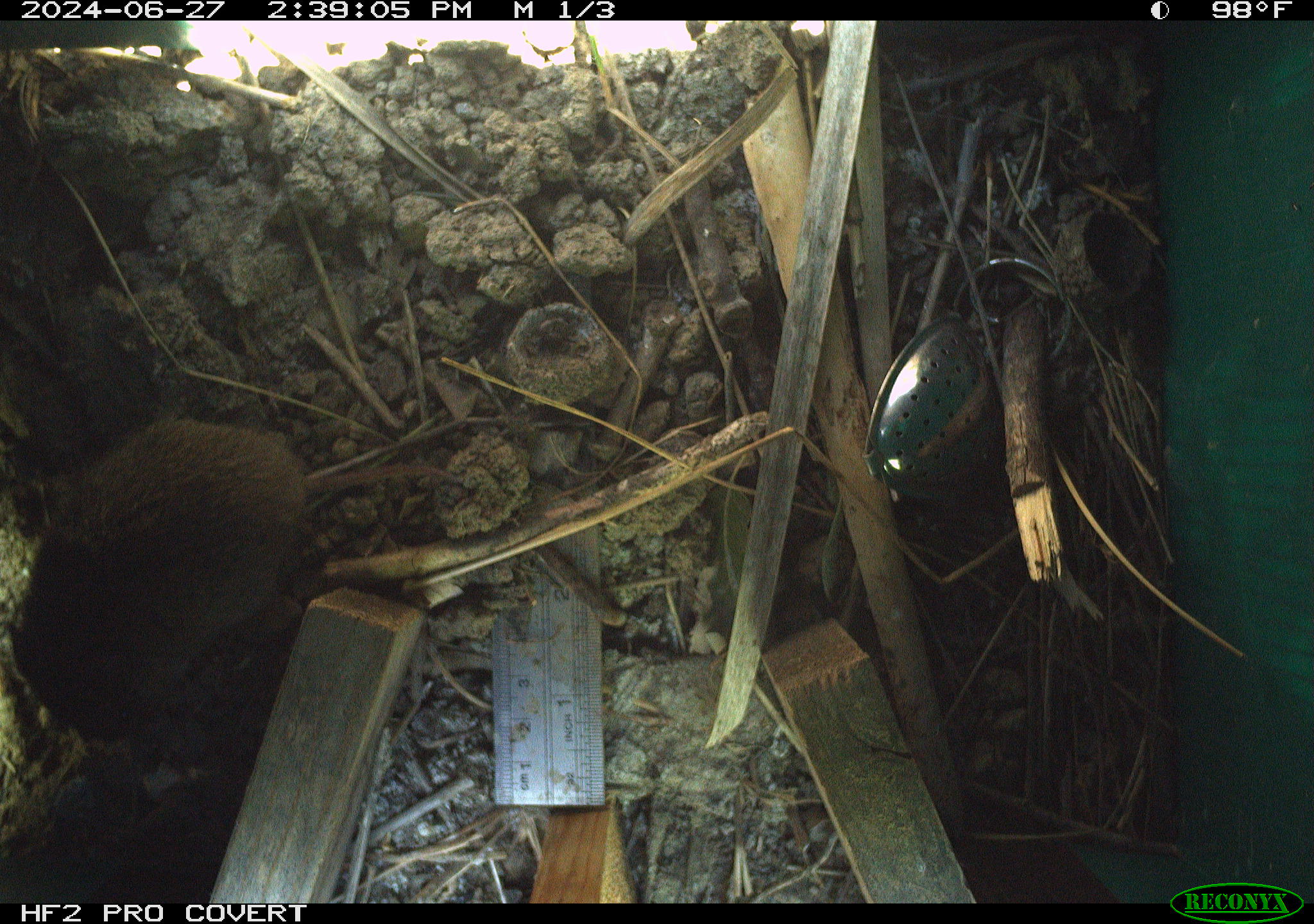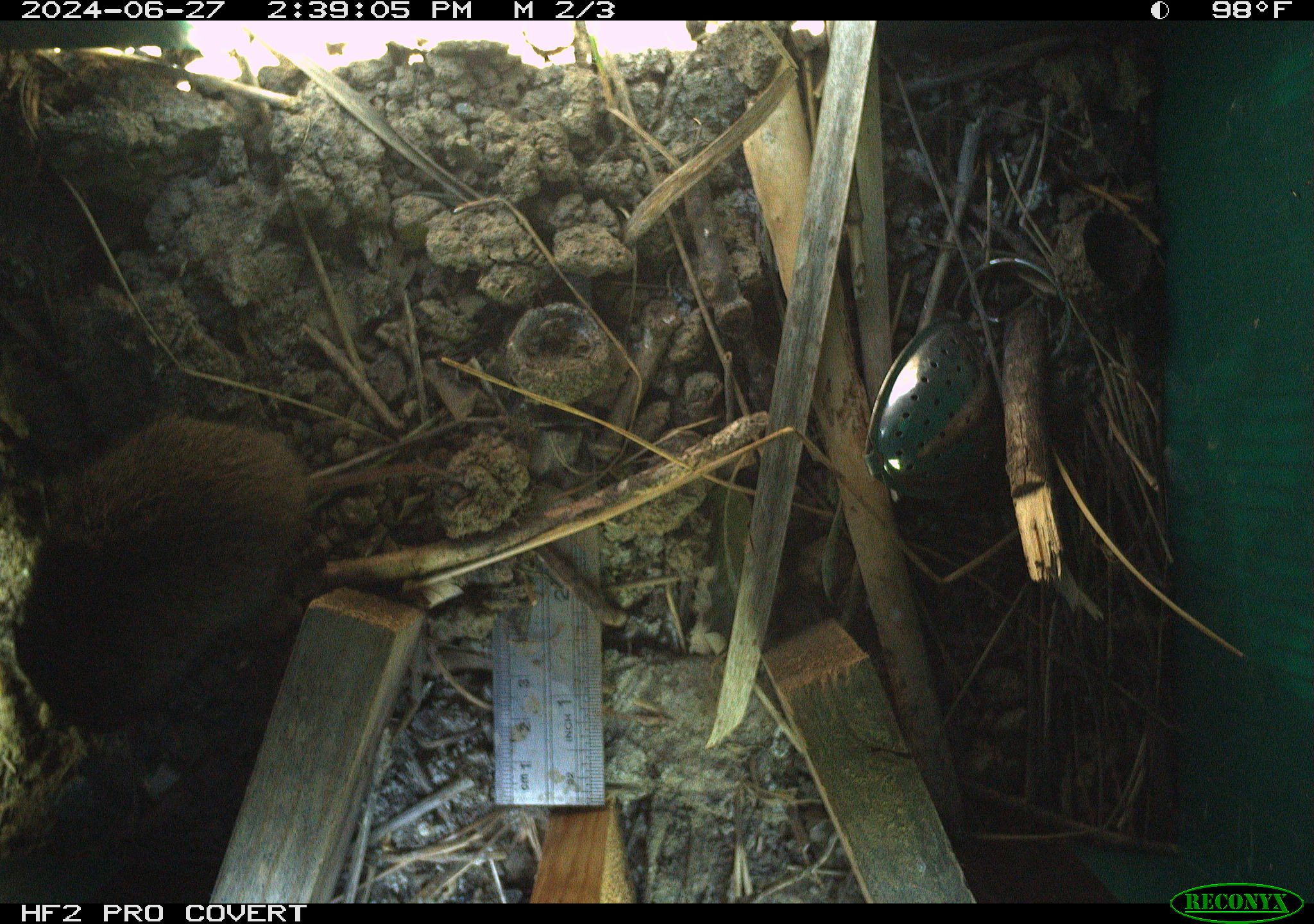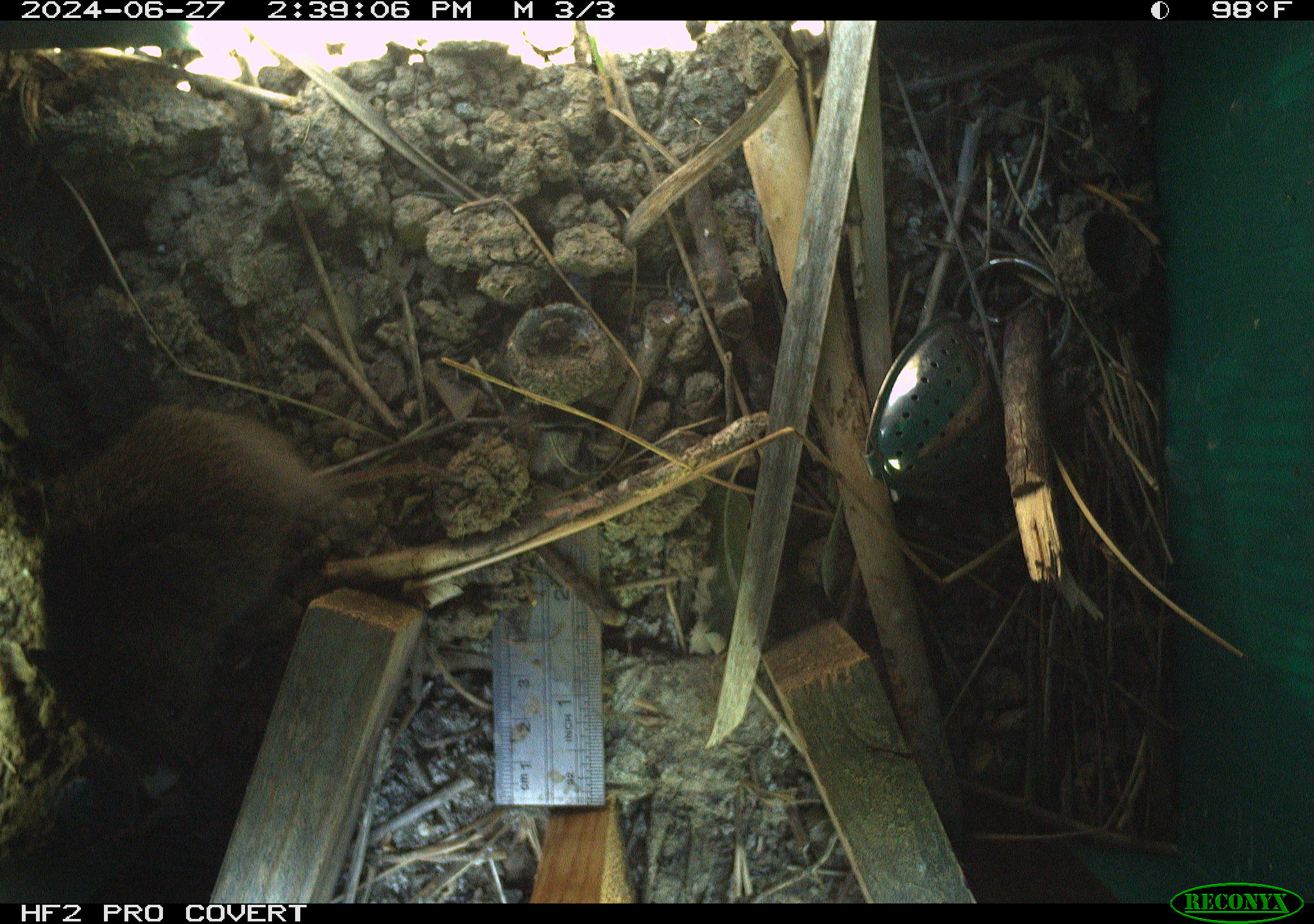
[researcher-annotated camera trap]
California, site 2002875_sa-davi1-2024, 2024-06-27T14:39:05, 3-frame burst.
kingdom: Animalia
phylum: Chordata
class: Mammalia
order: Rodentia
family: Cricetidae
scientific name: Arvicolinae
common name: voles, lemmings, and muskrats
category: arvicolinae subfamily